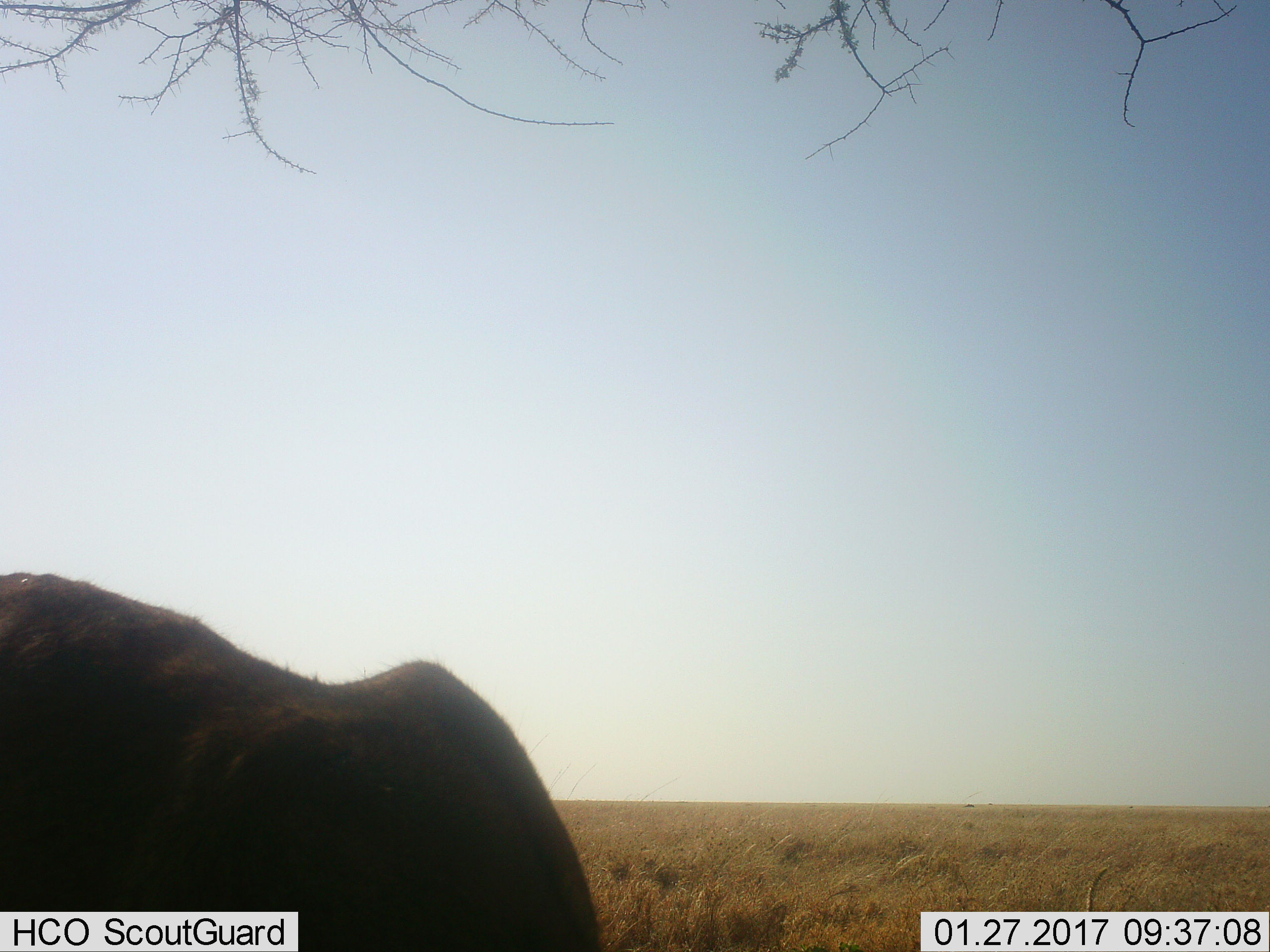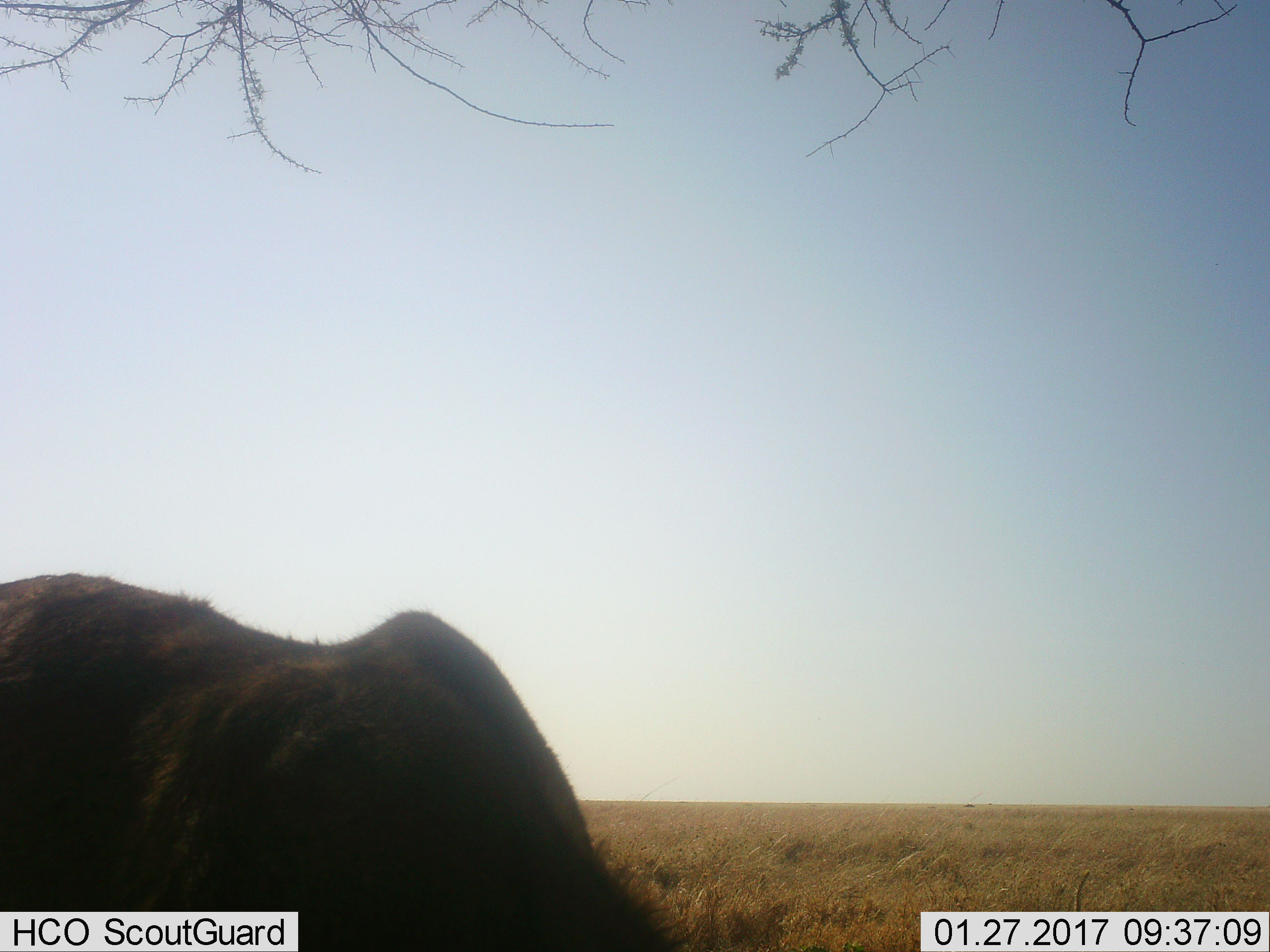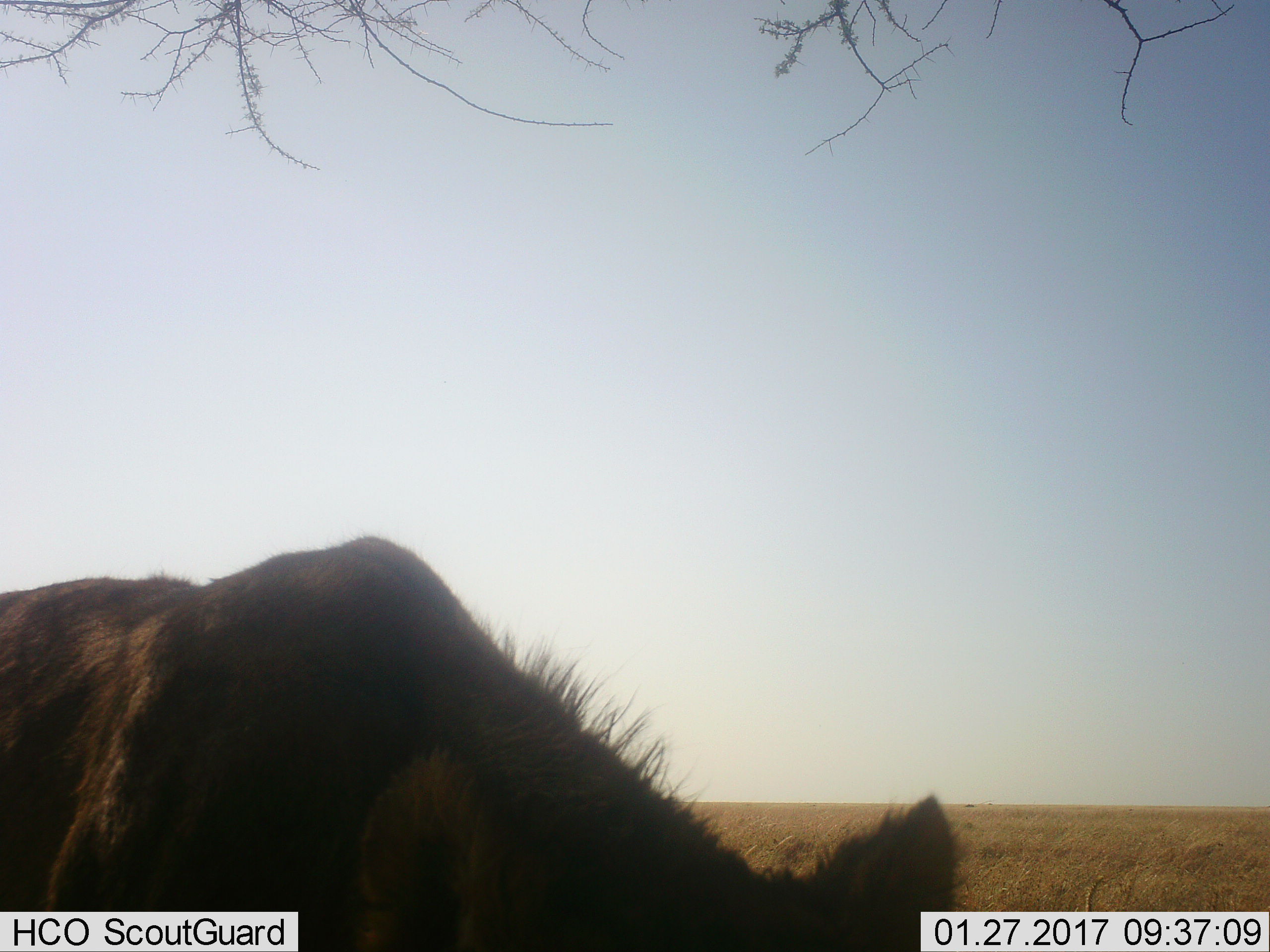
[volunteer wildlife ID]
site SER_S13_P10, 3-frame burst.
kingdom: Animalia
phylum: Chordata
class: Mammalia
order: Artiodactyla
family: Bovidae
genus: Connochaetes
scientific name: Connochaetes taurinus taurinus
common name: blue wildebeest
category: wildebeestblue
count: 1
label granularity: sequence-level